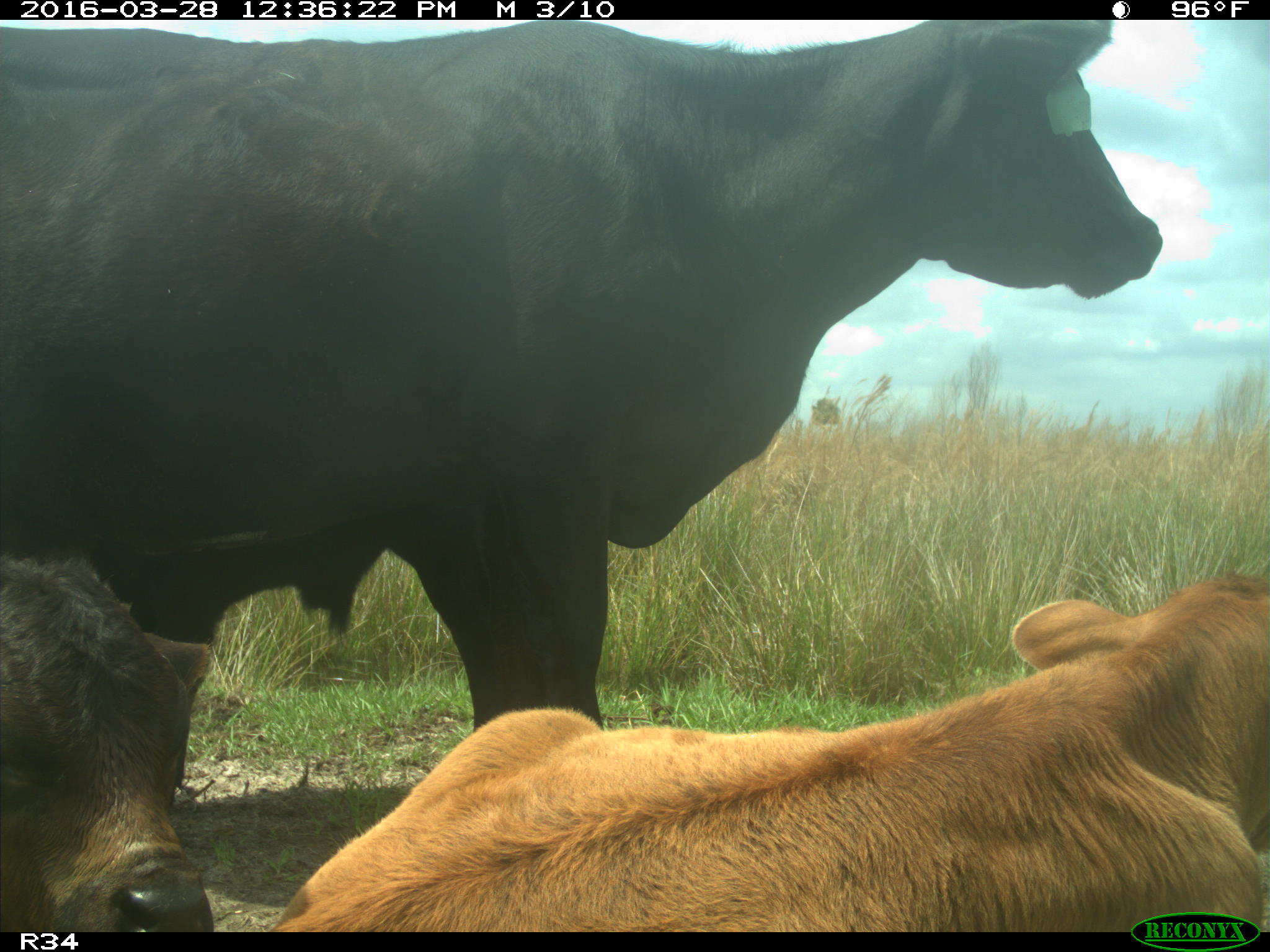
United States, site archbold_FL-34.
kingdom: Animalia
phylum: Chordata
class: Mammalia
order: Artiodactyla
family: Bovidae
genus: Bos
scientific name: Bos taurus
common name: domestic cow